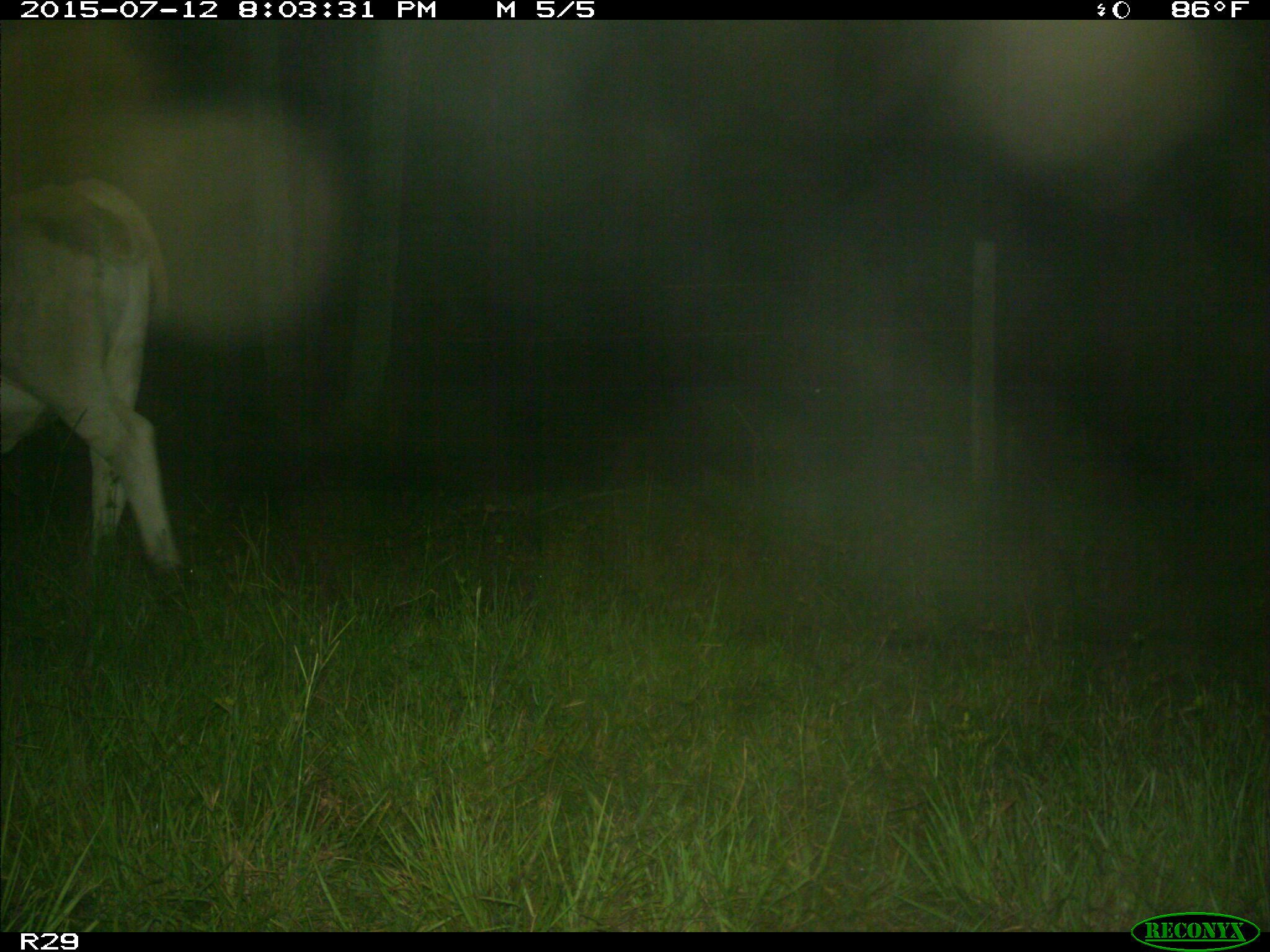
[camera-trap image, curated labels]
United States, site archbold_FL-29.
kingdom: Animalia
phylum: Chordata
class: Mammalia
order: Artiodactyla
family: Bovidae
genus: Bos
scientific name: Bos taurus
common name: domestic cow